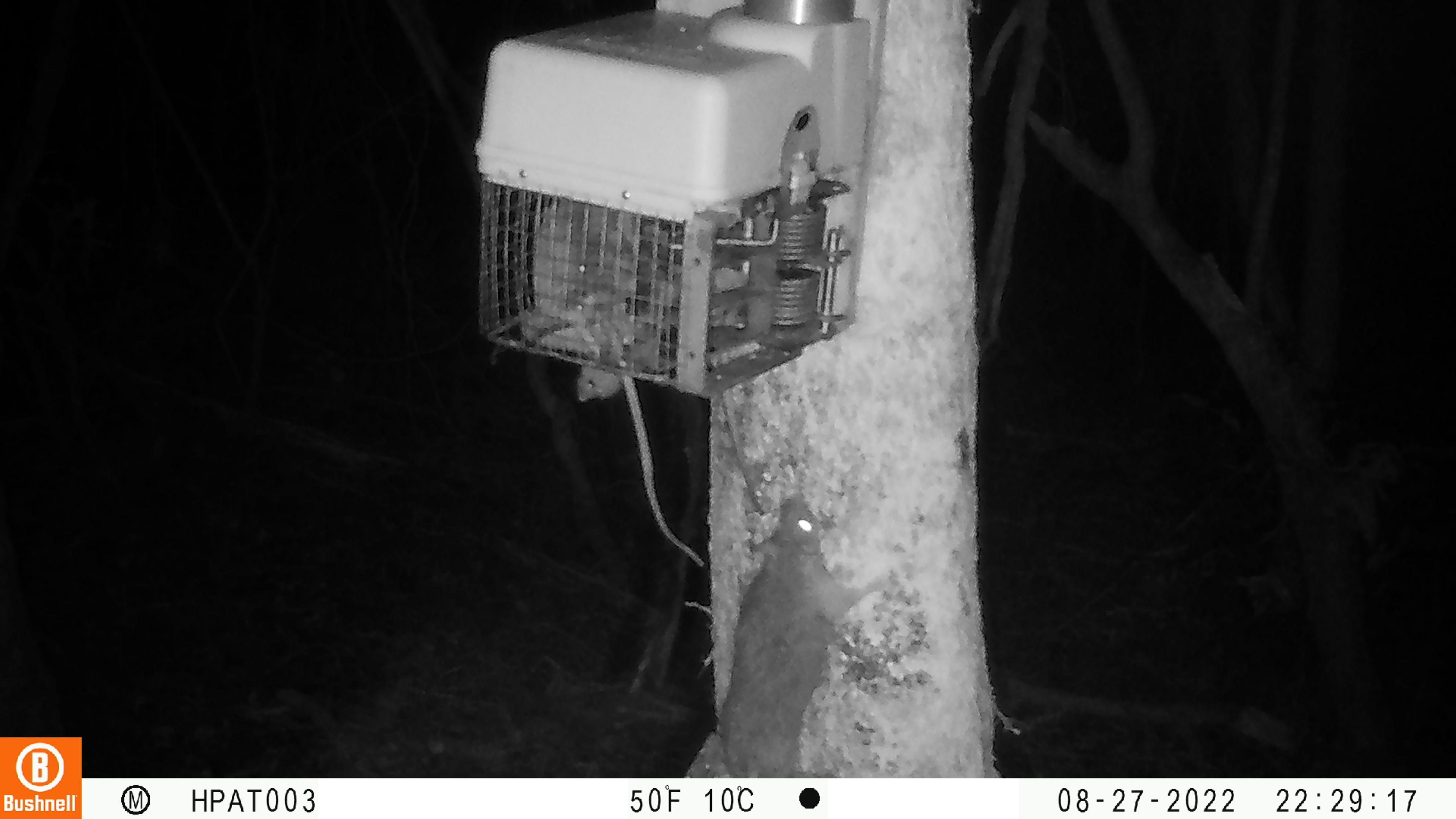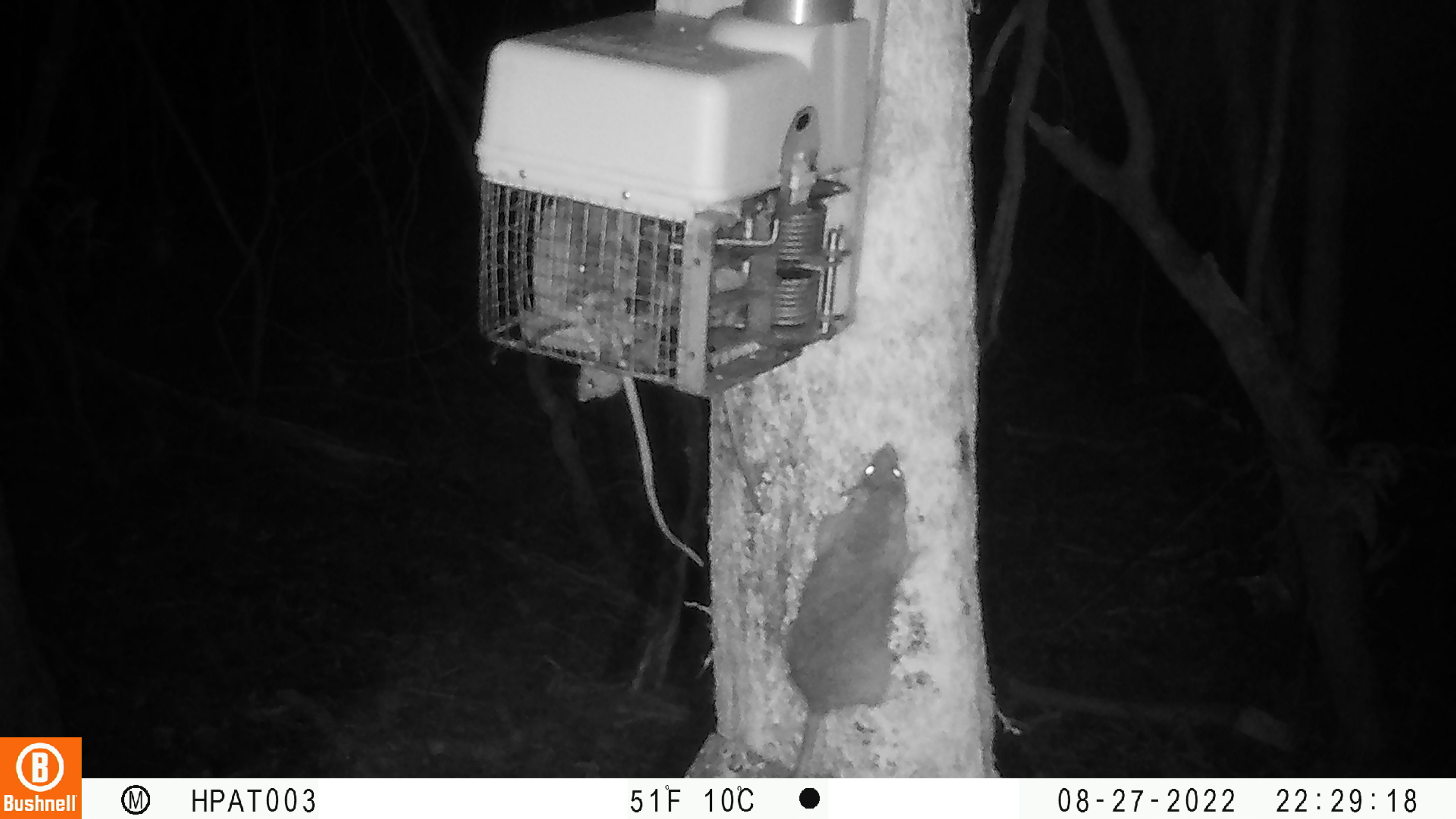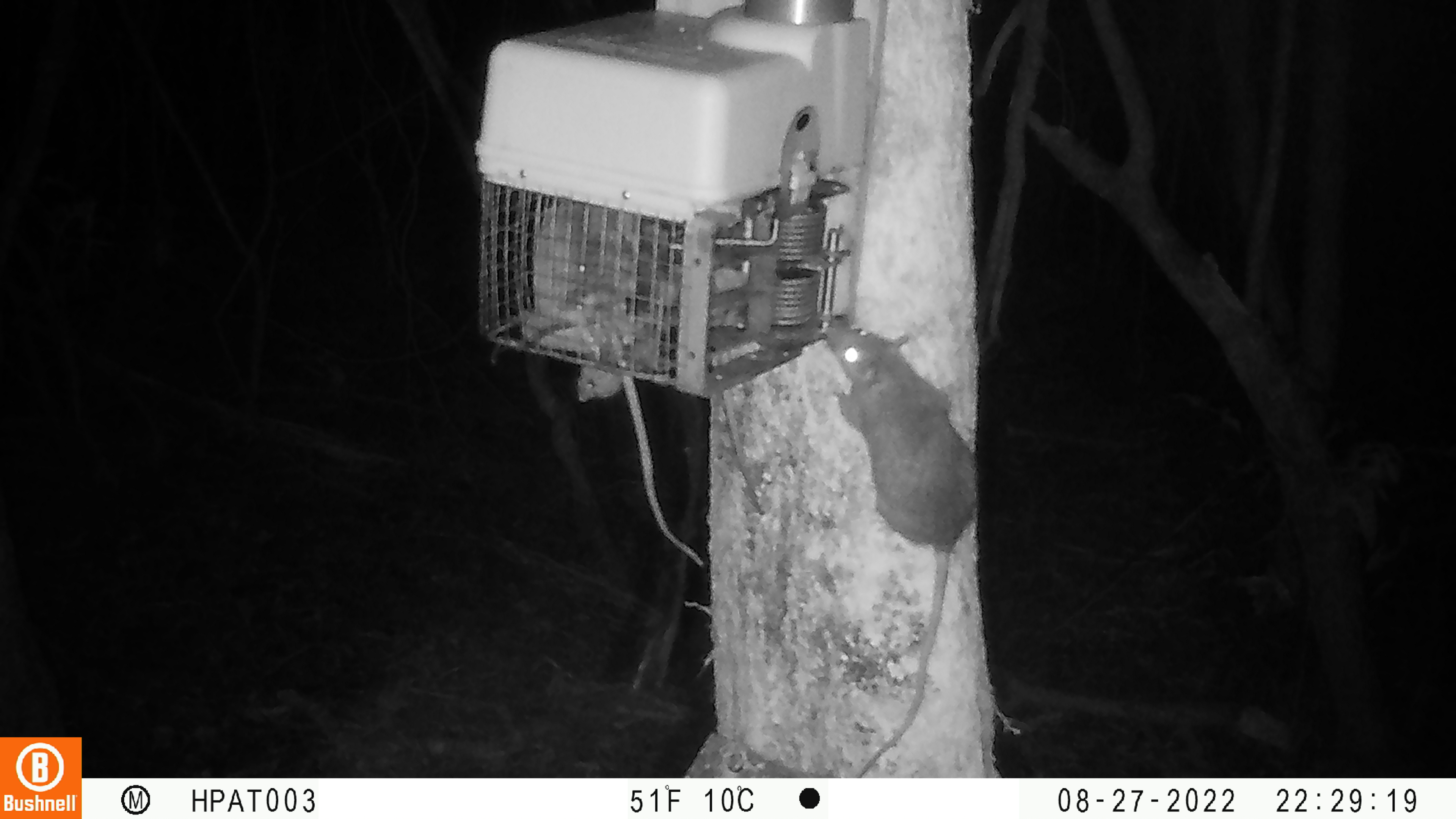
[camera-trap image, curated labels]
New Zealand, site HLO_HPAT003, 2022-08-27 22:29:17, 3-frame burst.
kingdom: Animalia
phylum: Chordata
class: Mammalia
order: Rodentia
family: Muridae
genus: Rattus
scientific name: Rattus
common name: rat